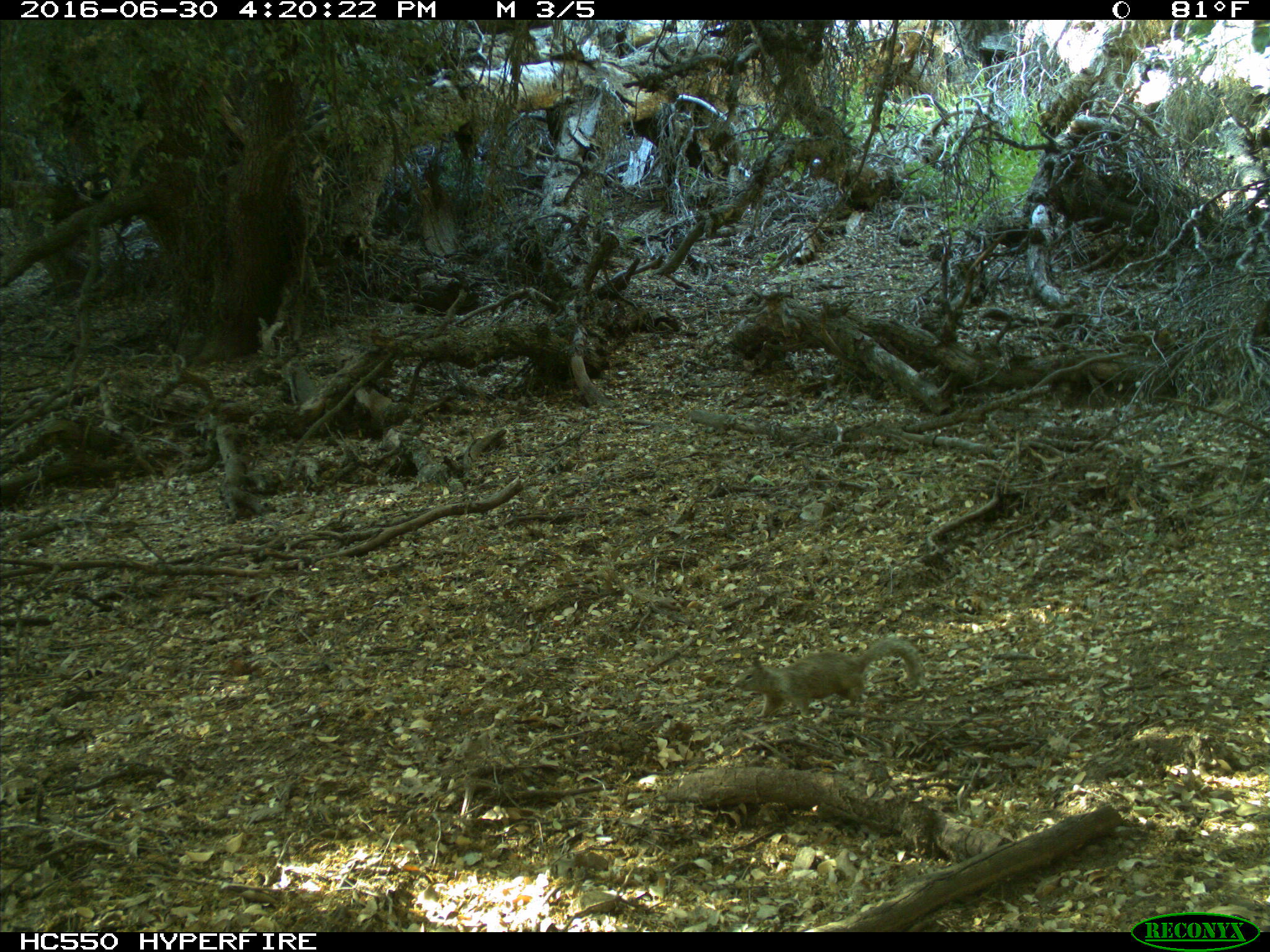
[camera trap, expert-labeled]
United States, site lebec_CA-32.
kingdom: Animalia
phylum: Chordata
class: Mammalia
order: Rodentia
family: Sciuridae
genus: Otospermophilus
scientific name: Otospermophilus beecheyi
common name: california ground squirrel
Otospermophilus beecheyi (california ground squirrel).